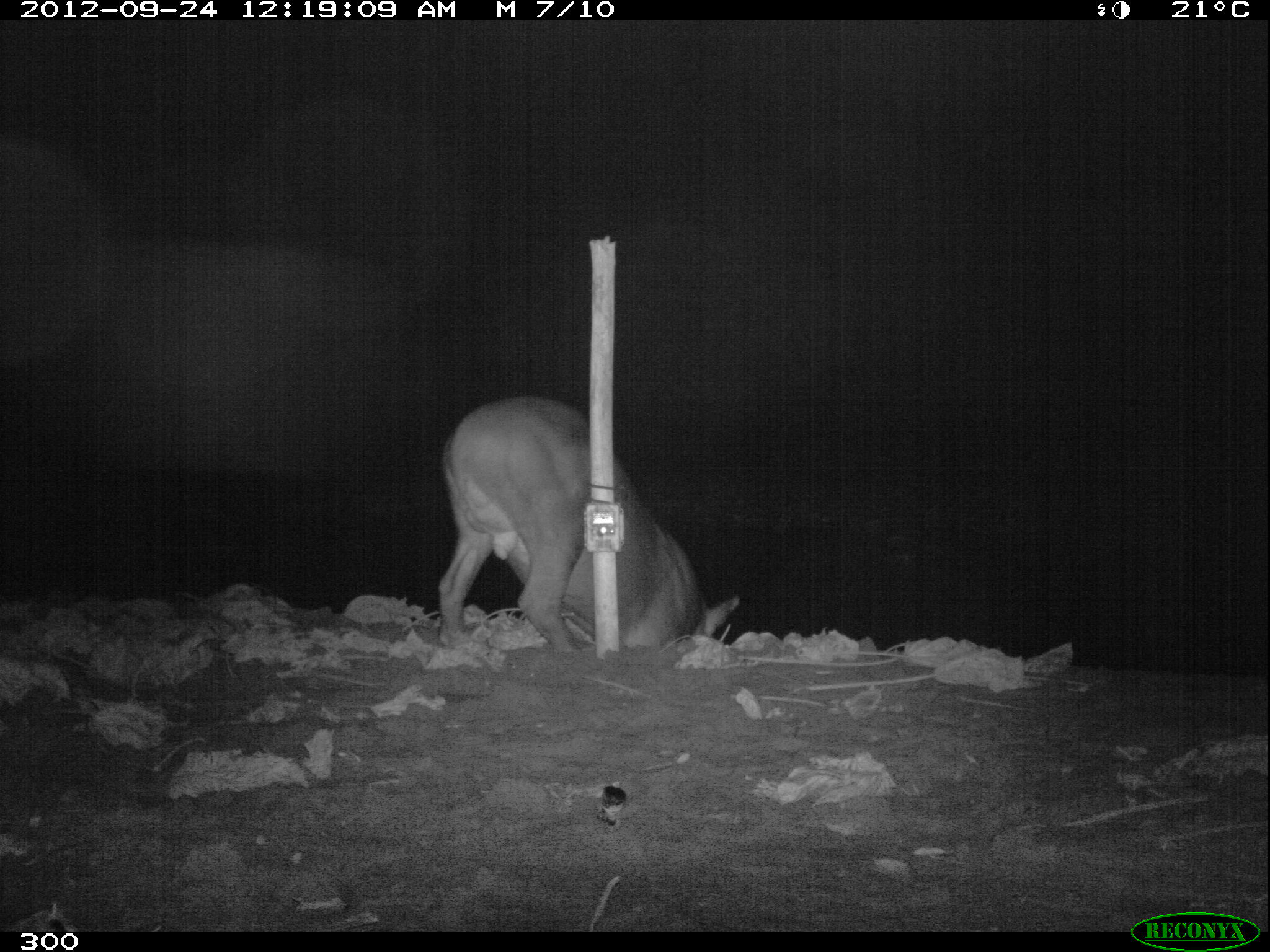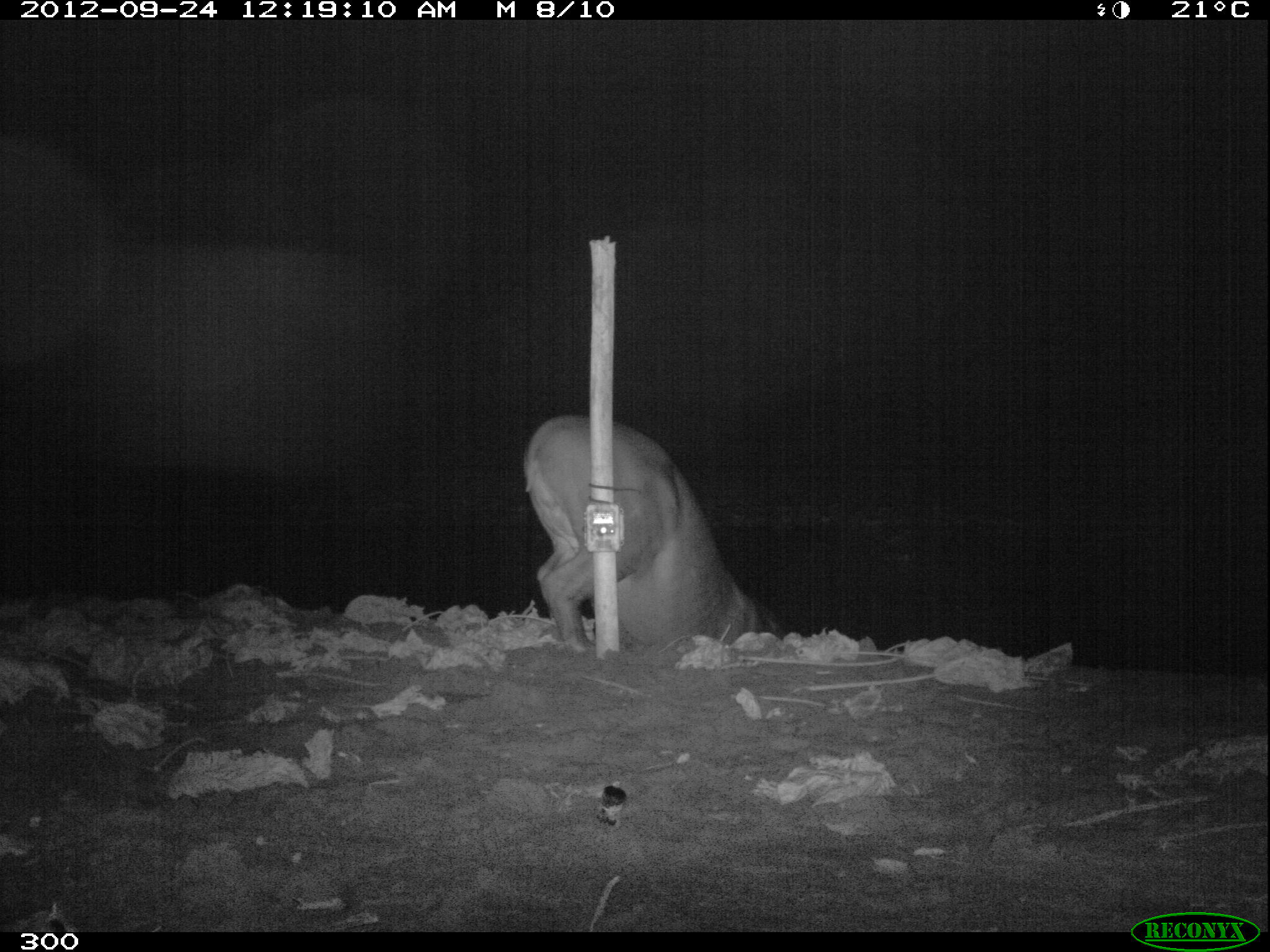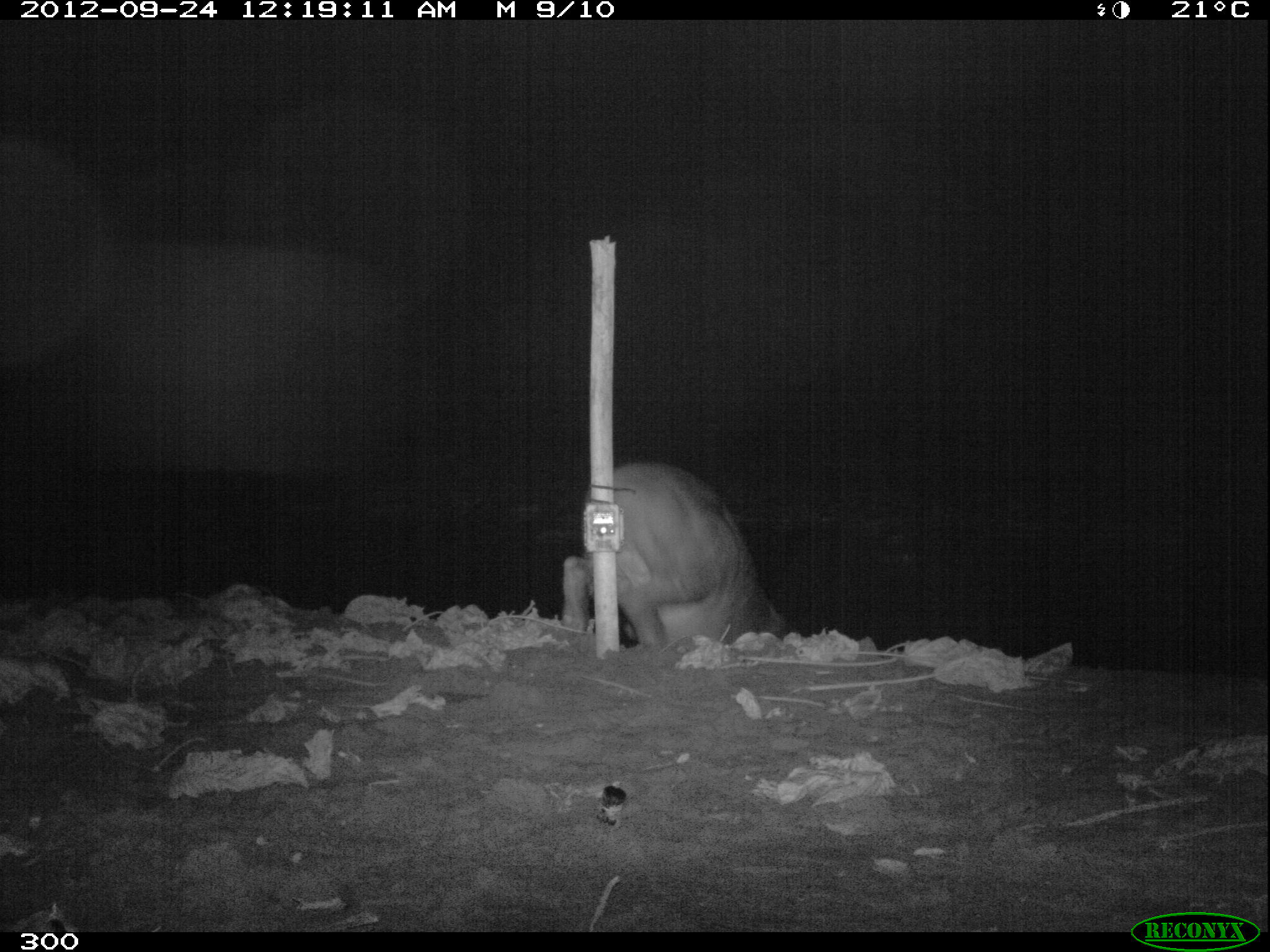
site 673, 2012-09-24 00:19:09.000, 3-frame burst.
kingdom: Animalia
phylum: Chordata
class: Mammalia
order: Perissodactyla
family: Tapiridae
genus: Tapirus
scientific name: Tapirus terrestris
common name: south american tapir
Tapirus terrestris (south american tapir).